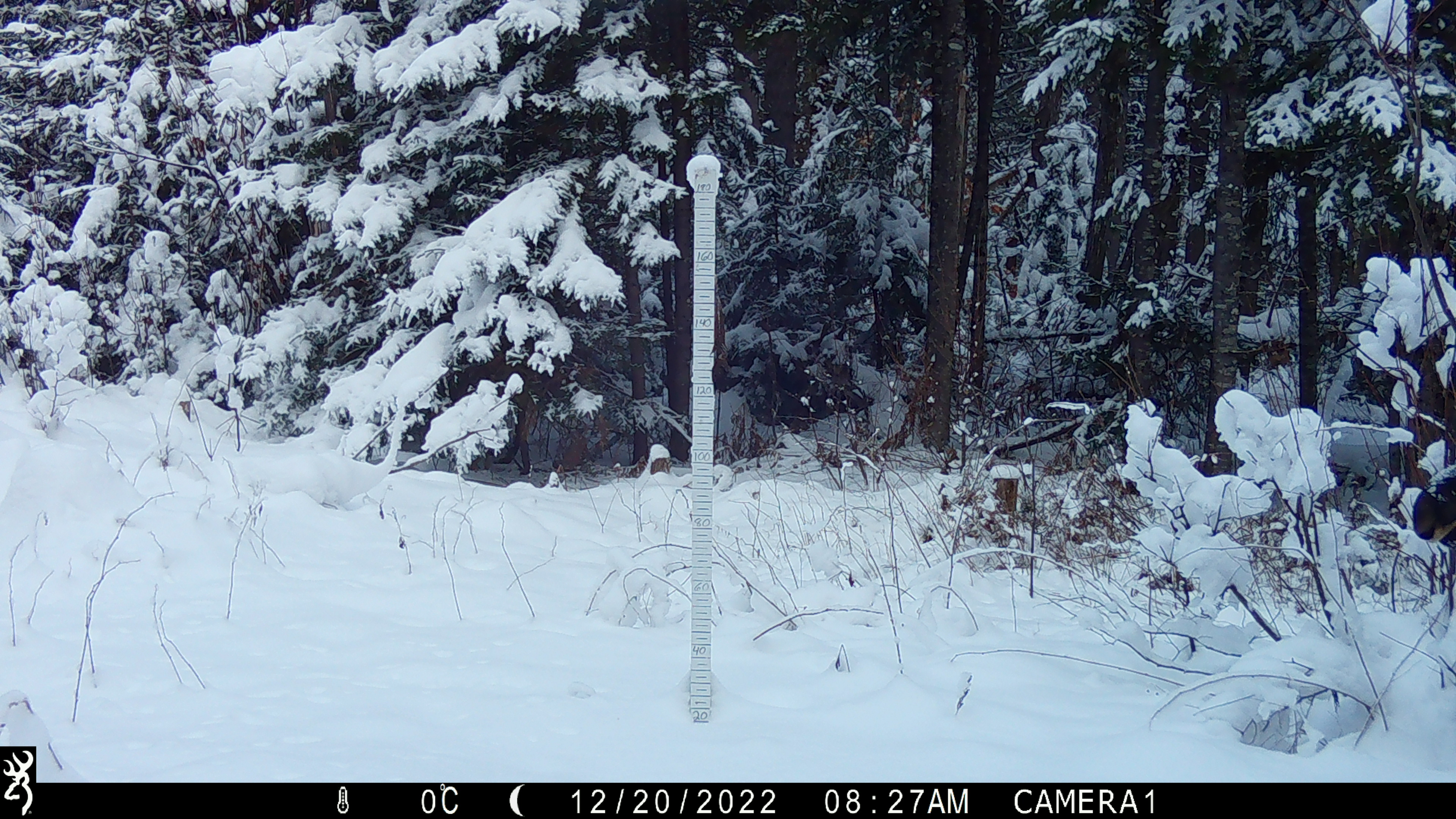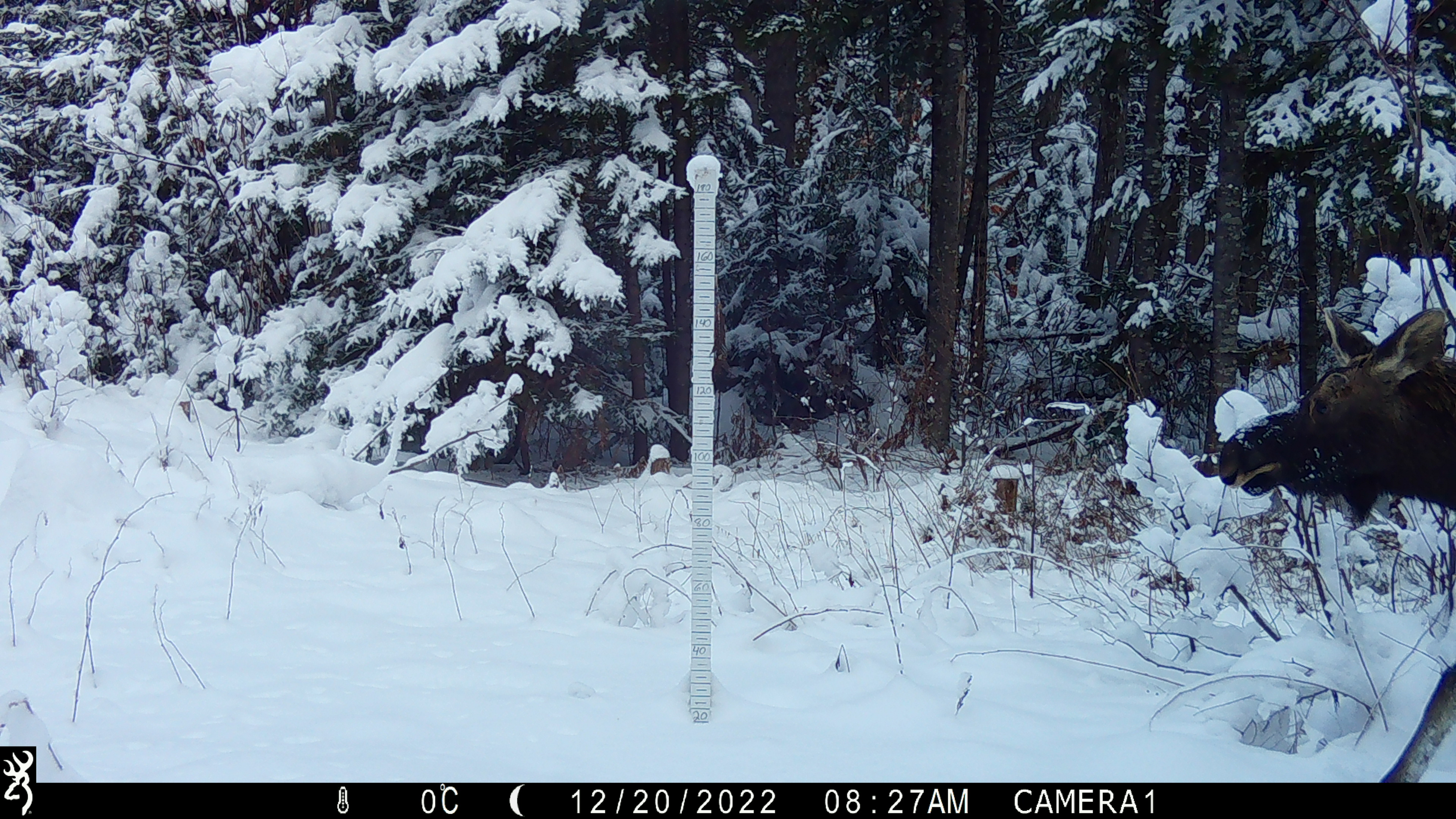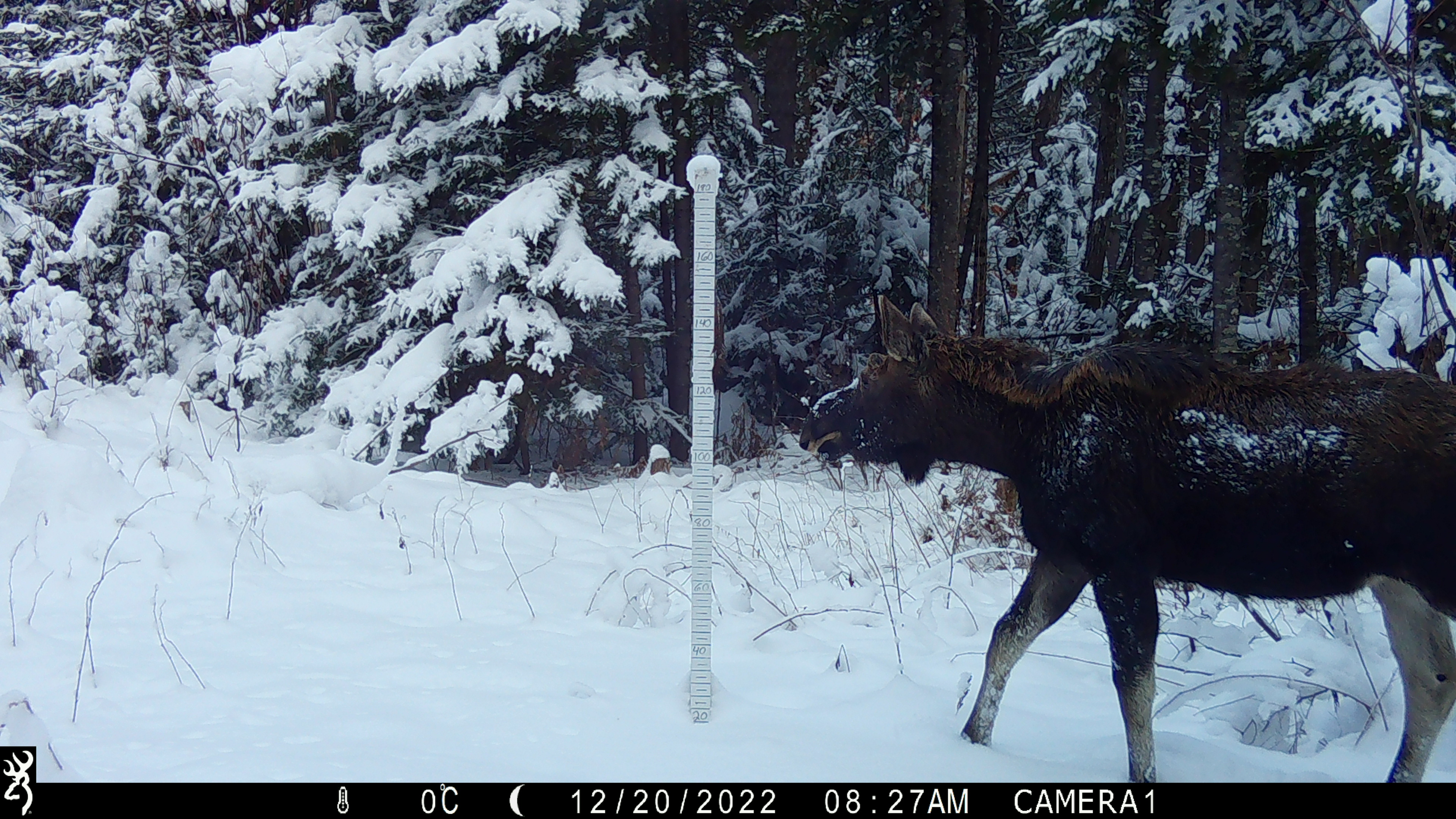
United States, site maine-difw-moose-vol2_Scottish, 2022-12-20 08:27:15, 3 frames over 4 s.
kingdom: Animalia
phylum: Chordata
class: Mammalia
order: Artiodactyla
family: Cervidae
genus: Alces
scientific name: Alces alces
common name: moose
Moose (Alces alces).